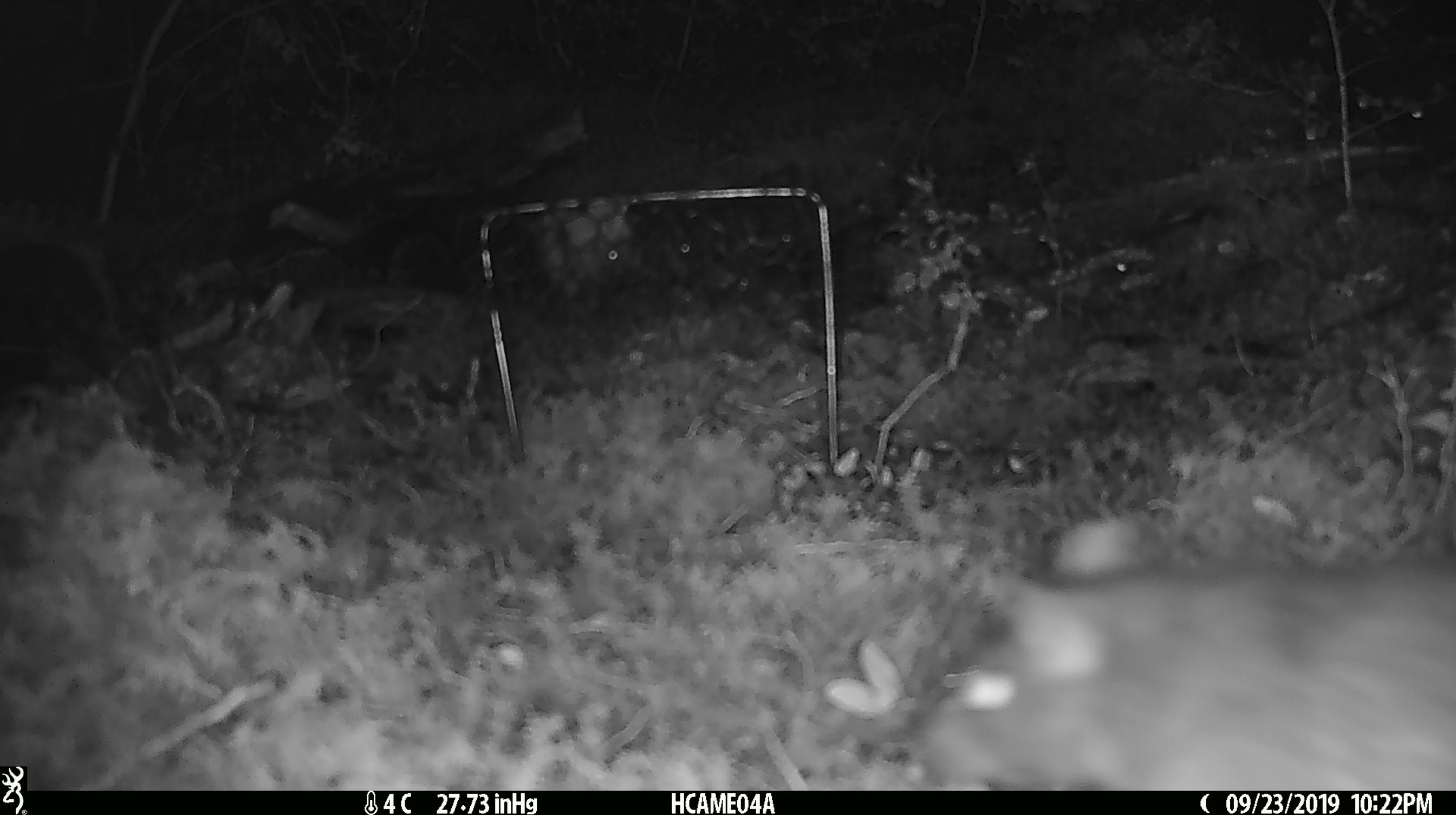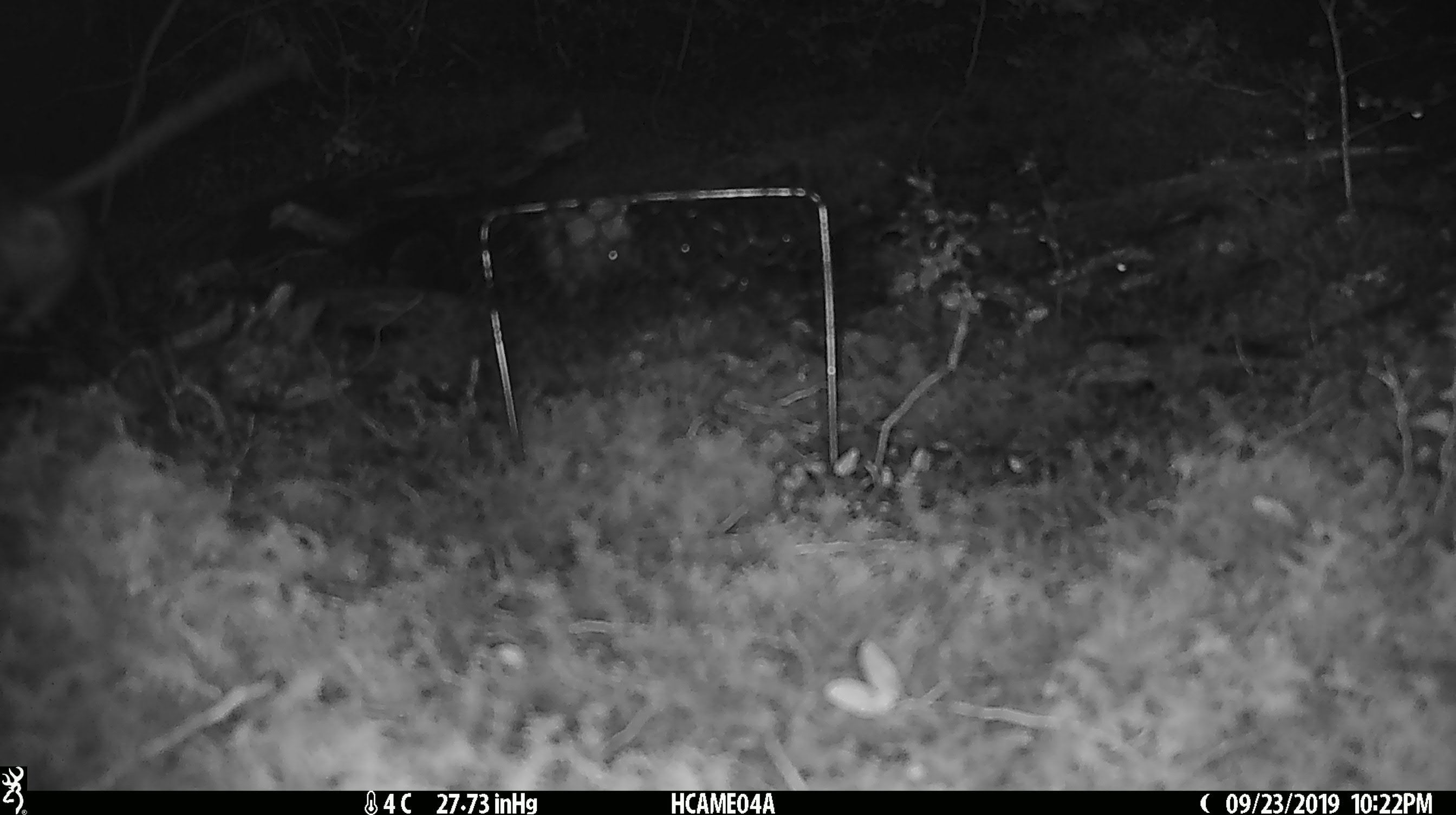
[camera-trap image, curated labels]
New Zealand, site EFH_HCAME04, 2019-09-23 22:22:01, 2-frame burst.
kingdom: Animalia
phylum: Chordata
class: Mammalia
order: Rodentia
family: Muridae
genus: Rattus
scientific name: Rattus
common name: rat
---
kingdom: Animalia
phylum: Chordata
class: Mammalia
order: Rodentia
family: Muridae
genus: Mus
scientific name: Mus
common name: mouse